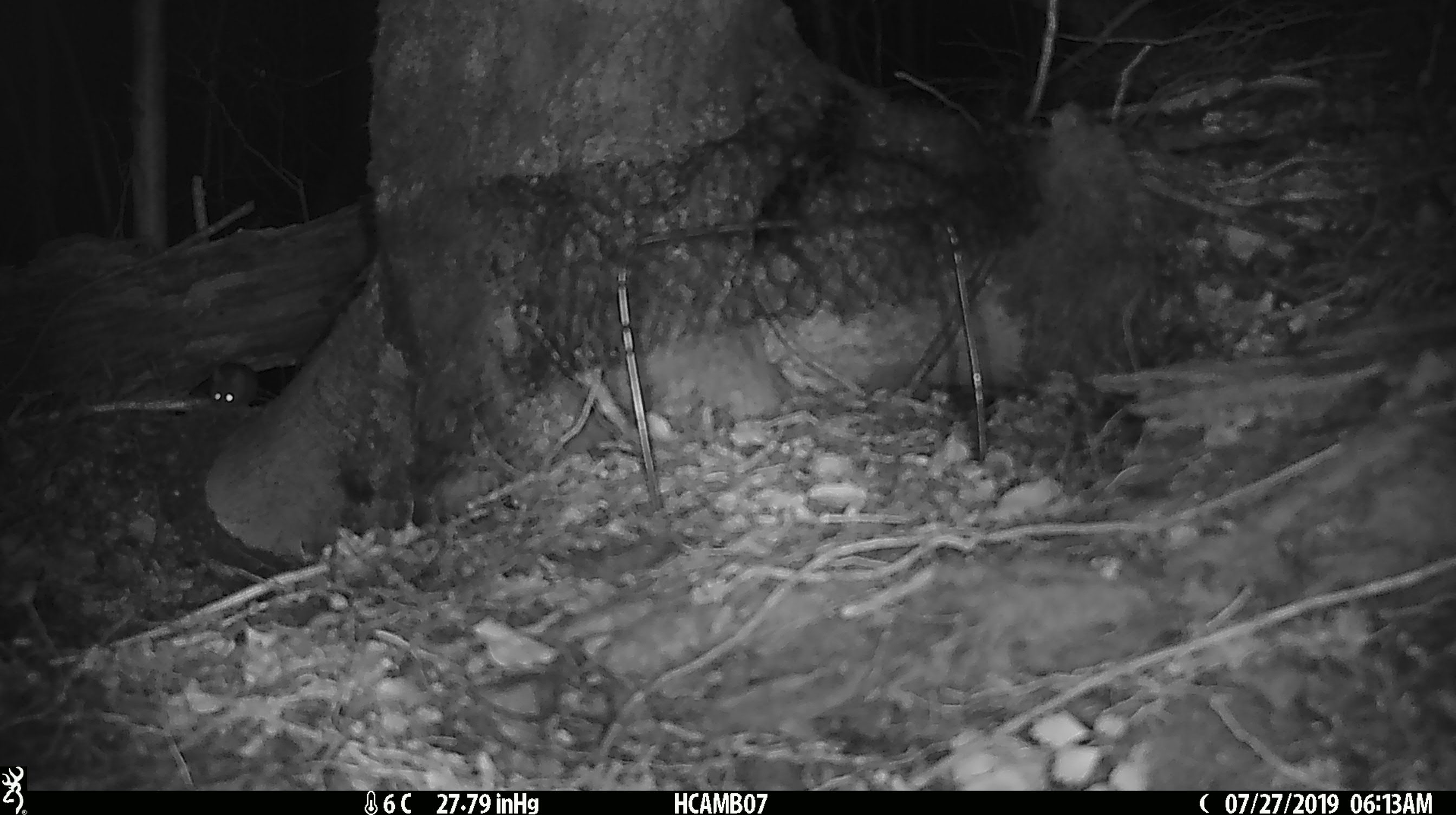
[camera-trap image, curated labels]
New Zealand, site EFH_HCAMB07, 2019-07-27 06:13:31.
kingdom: Animalia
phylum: Chordata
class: Mammalia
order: Rodentia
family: Muridae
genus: Mus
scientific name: Mus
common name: mouse